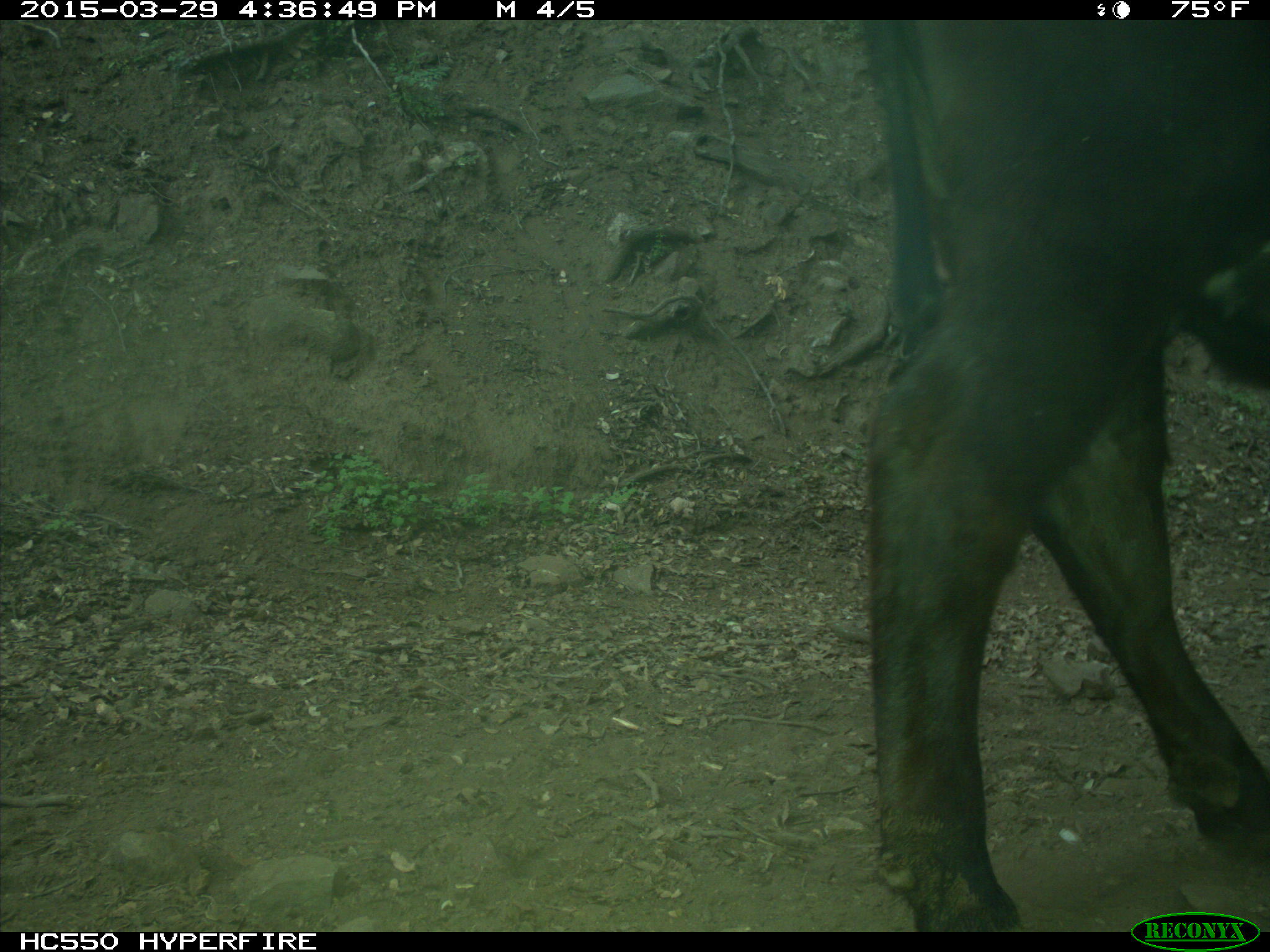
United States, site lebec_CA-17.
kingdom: Animalia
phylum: Chordata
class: Mammalia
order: Artiodactyla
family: Bovidae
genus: Bos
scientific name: Bos taurus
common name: domestic cow